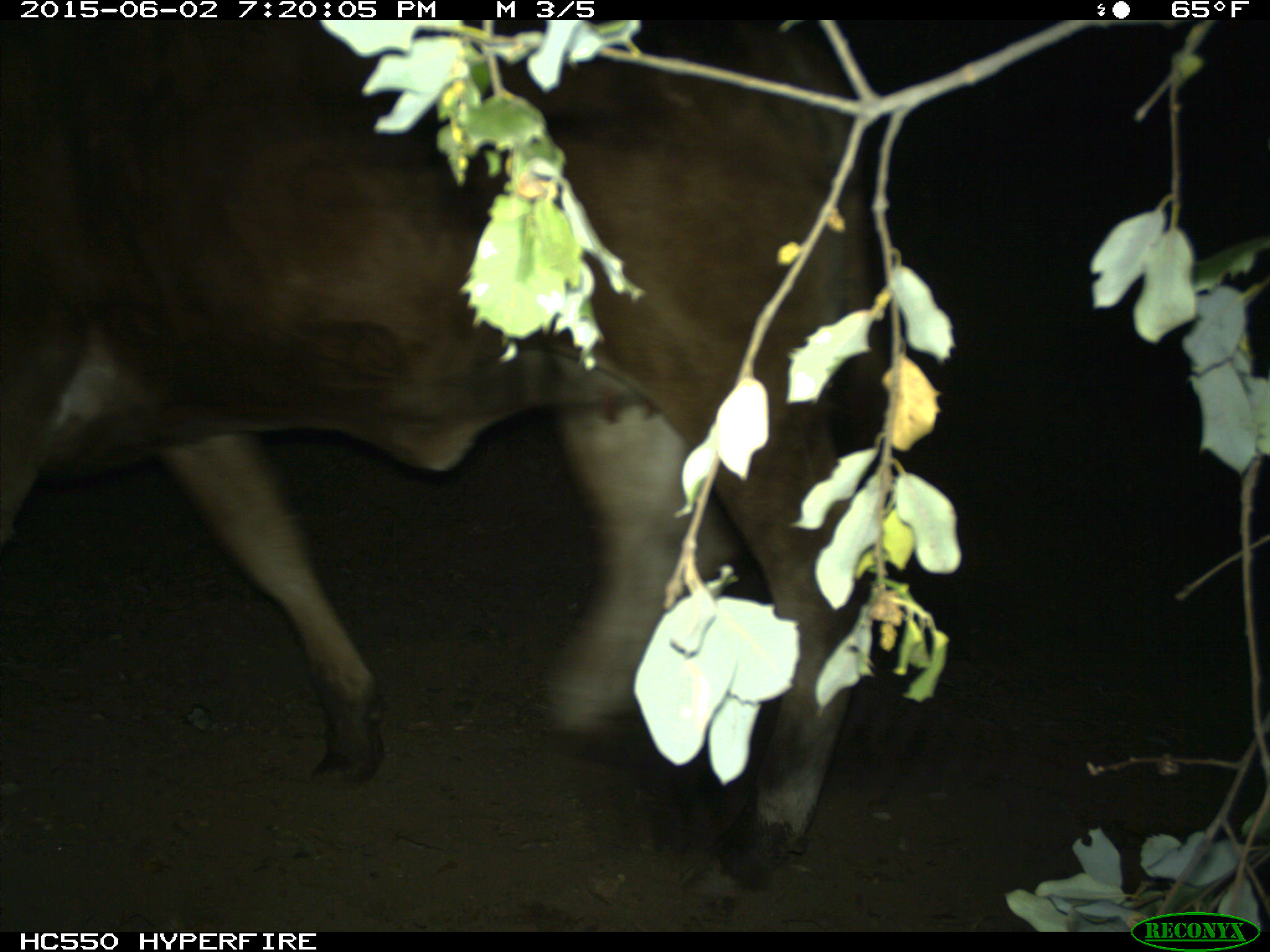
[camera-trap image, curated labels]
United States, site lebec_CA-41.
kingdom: Animalia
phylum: Chordata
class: Mammalia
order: Artiodactyla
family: Bovidae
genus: Bos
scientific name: Bos taurus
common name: domestic cow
Bos taurus (domestic cow).